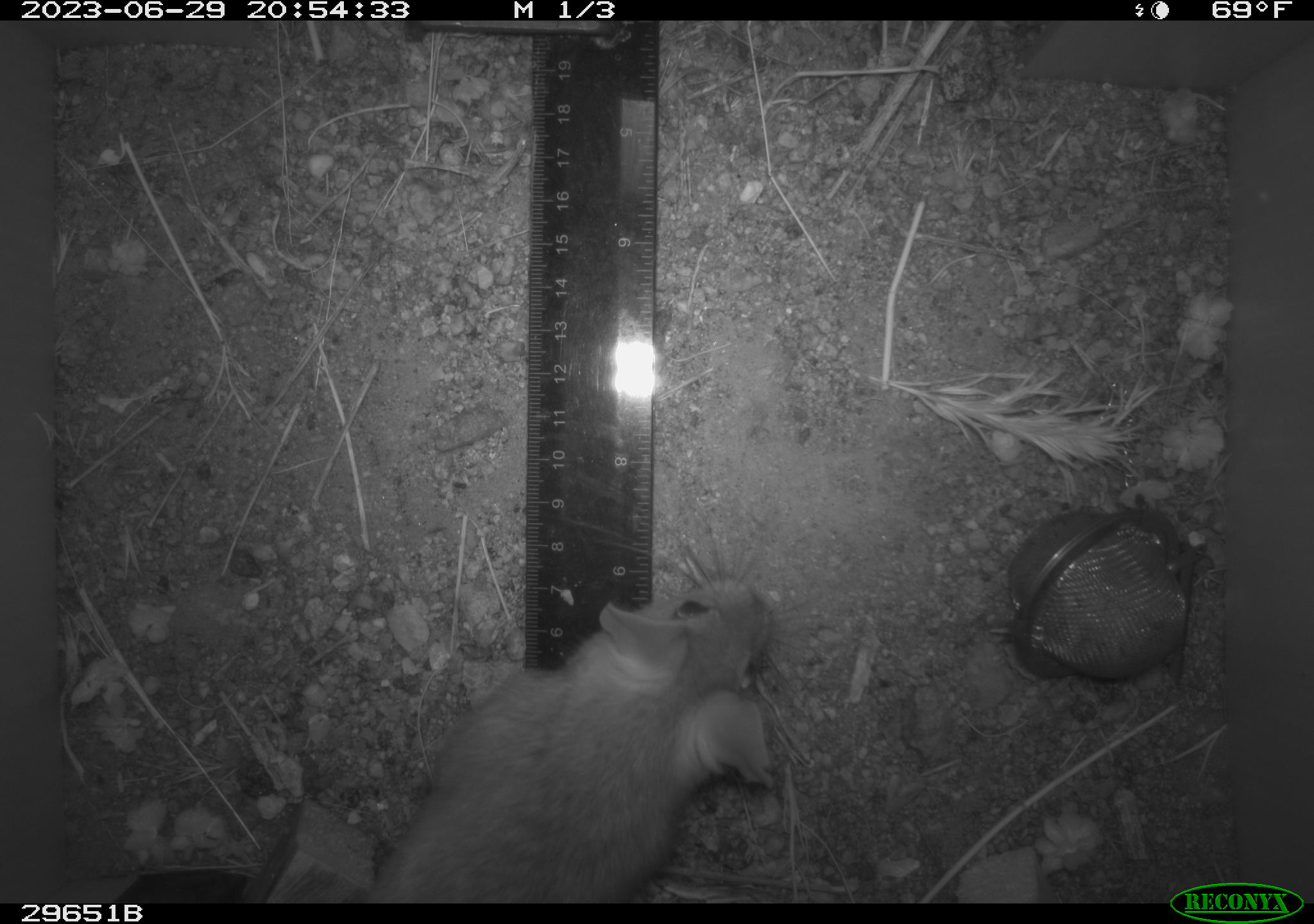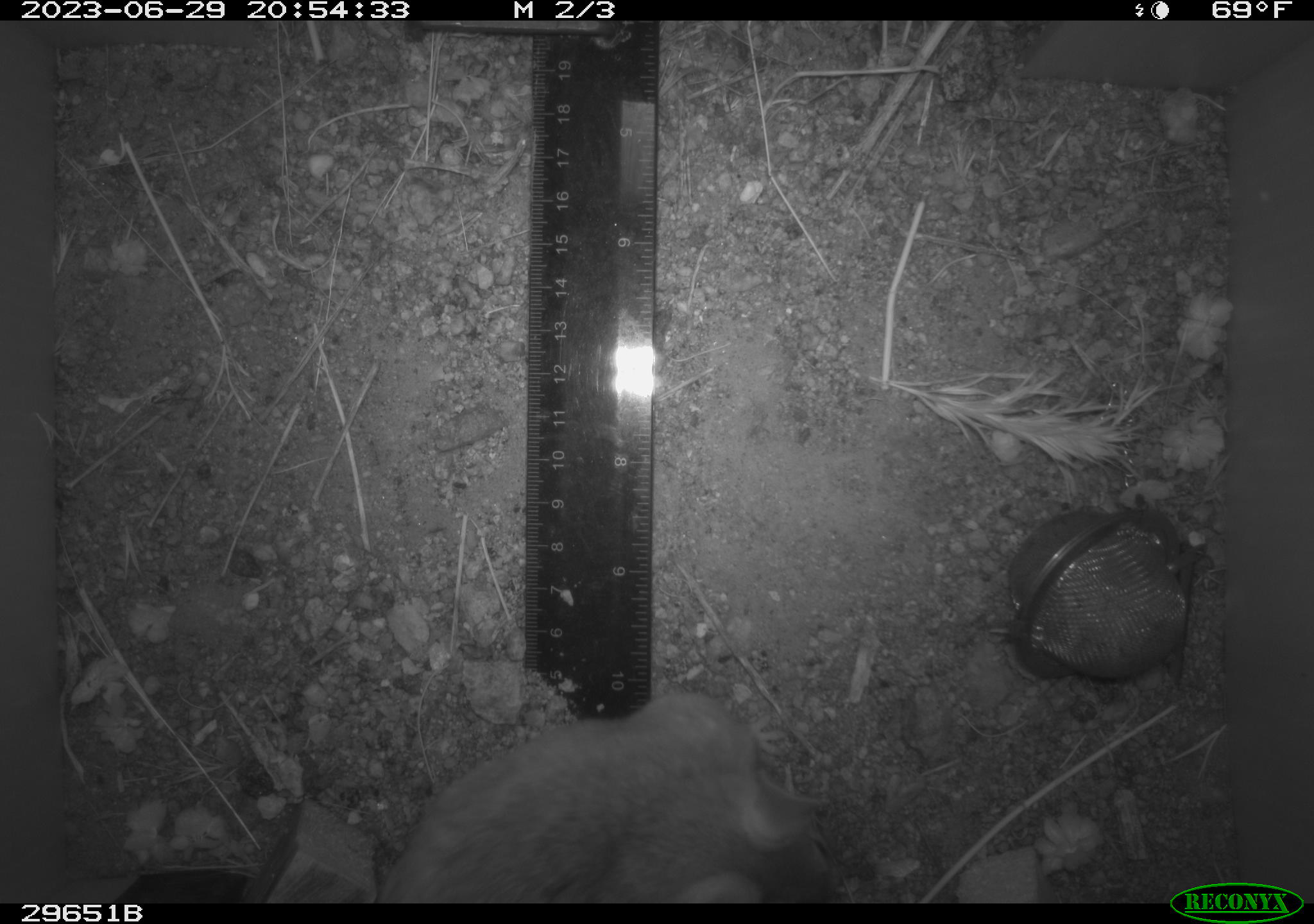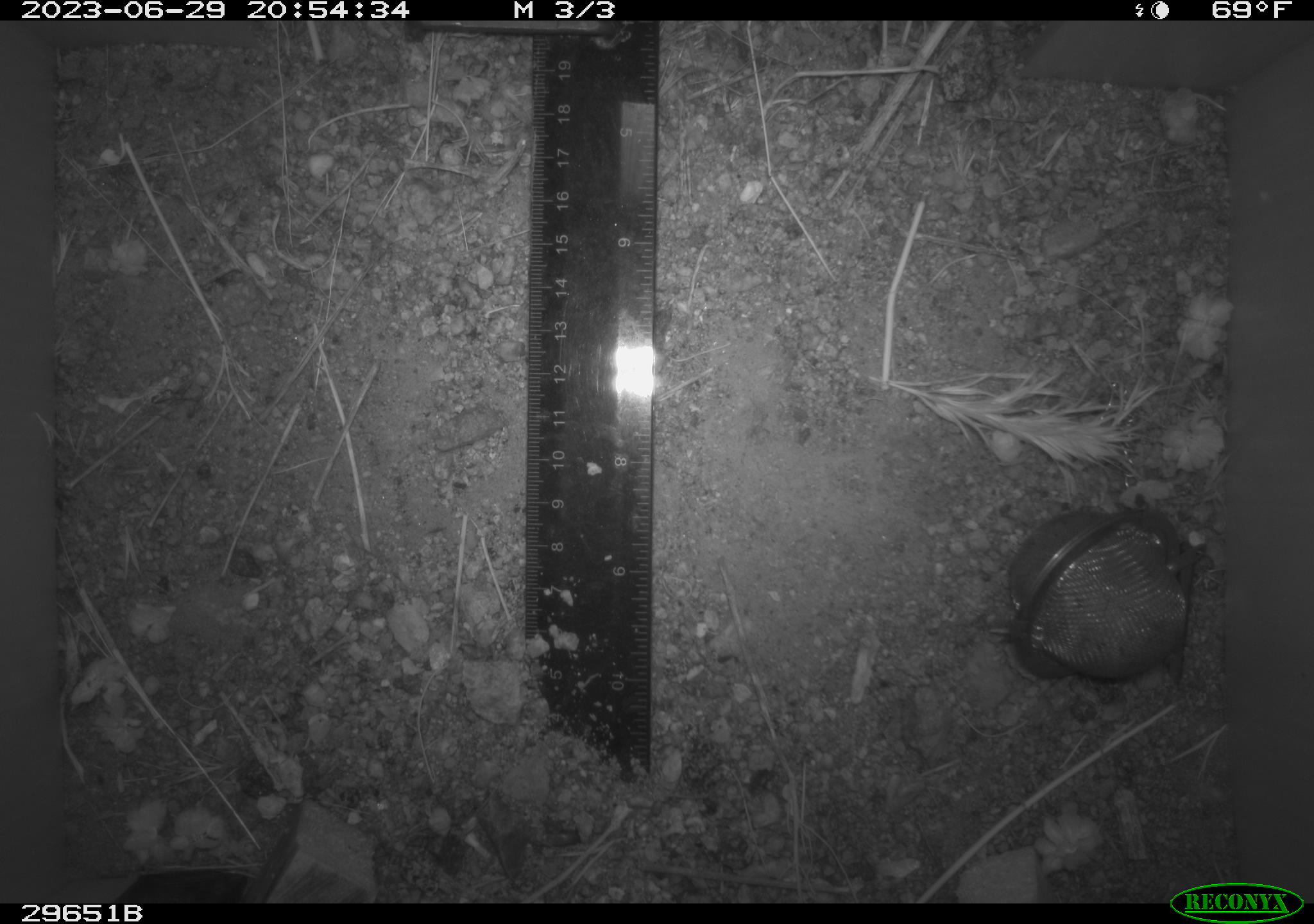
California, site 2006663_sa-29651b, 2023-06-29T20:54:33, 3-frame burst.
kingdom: Animalia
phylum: Chordata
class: Mammalia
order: Rodentia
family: Cricetidae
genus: Neotoma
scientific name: Neotoma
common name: pack rat or woodrat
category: neotoma species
Neotoma species (pack rat or woodrat) (Neotoma).